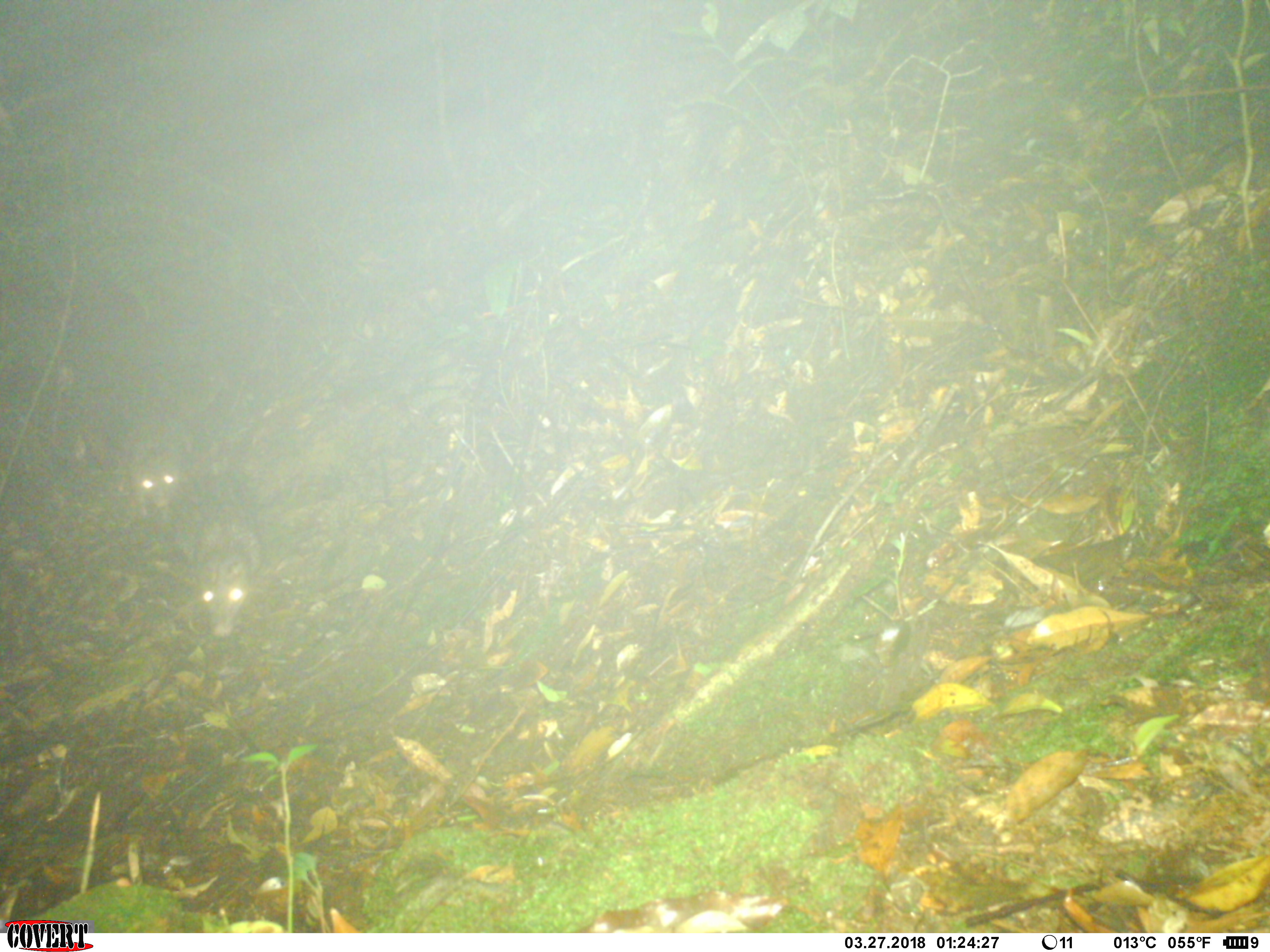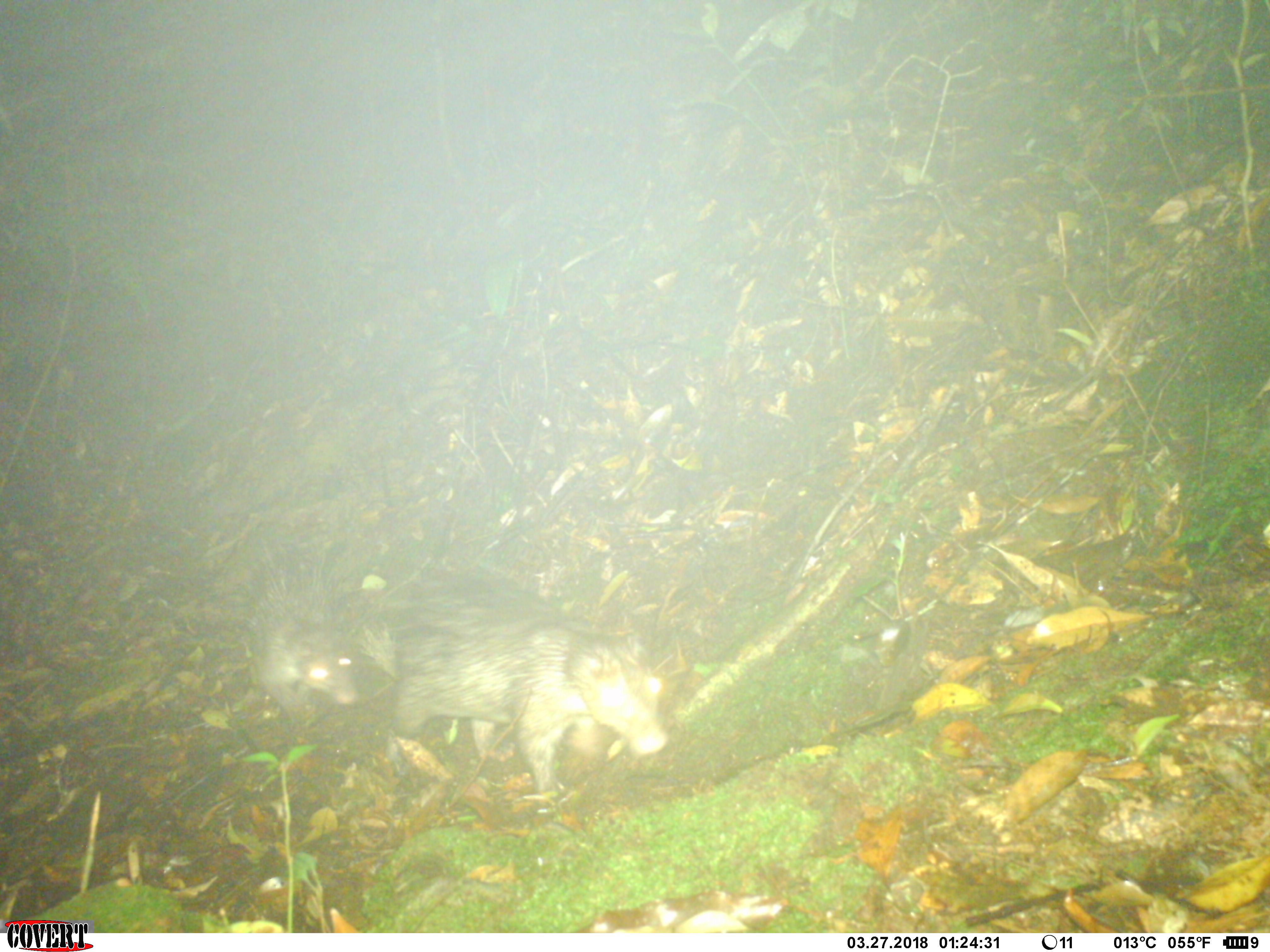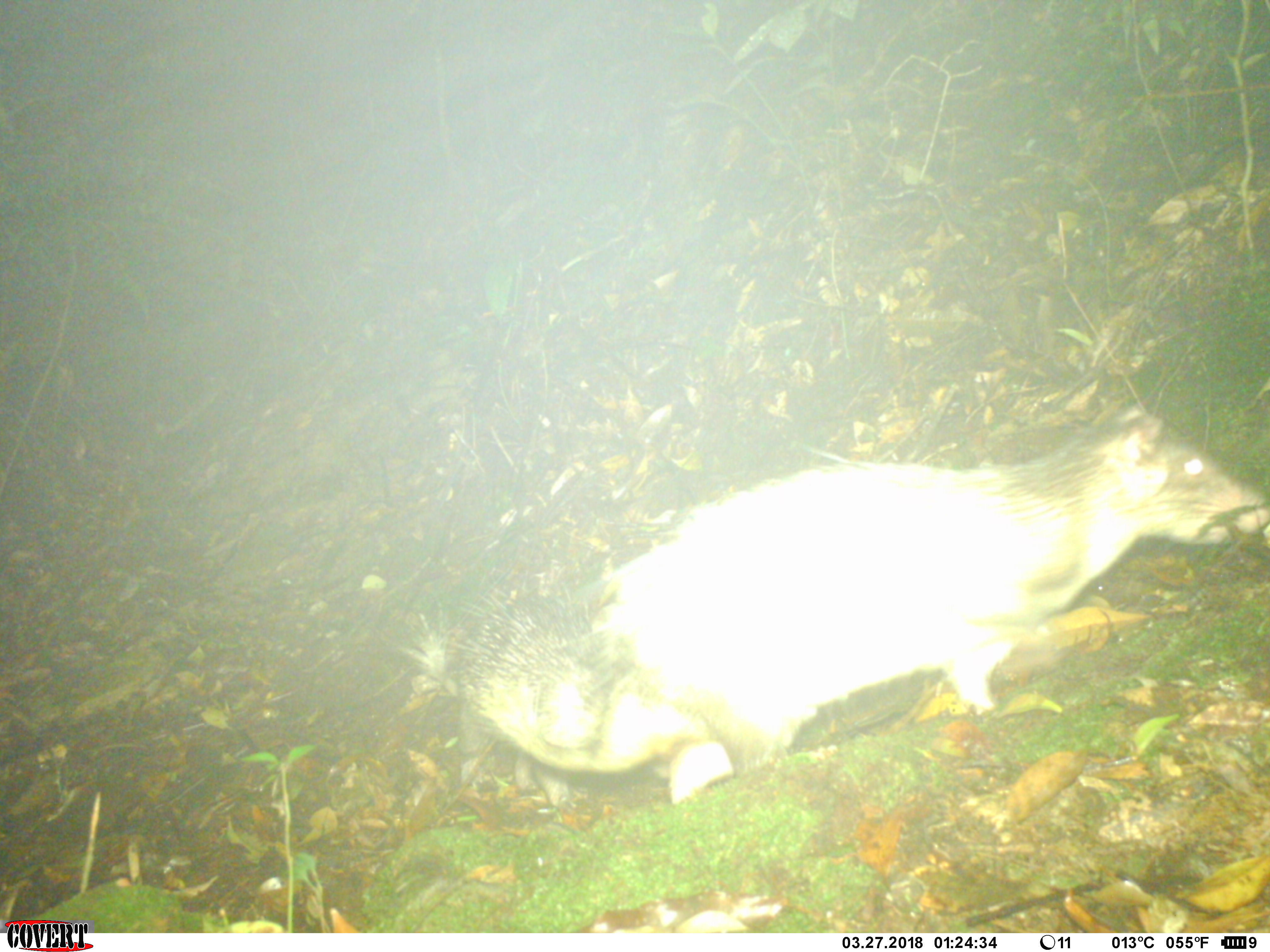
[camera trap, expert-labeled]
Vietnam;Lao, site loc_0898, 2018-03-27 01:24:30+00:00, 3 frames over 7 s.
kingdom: Animalia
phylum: Chordata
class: Mammalia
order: Rodentia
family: Hystricidae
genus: Atherurus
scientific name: Atherurus macrourus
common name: asiatic brush-tailed porcupine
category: asiatic brush tailed porcupine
Asiatic brush tailed porcupine (asiatic brush-tailed porcupine) (Atherurus macrourus). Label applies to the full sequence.